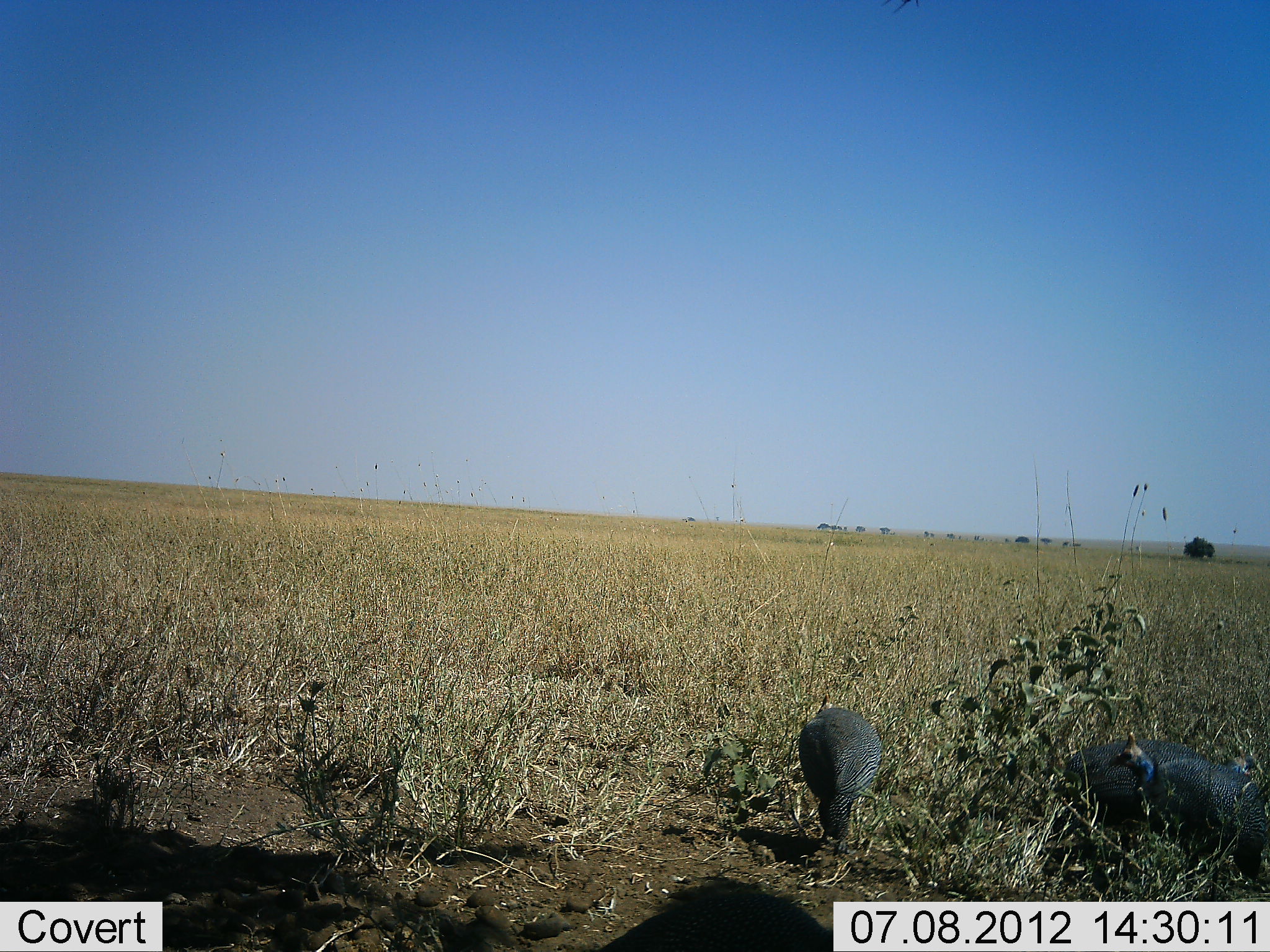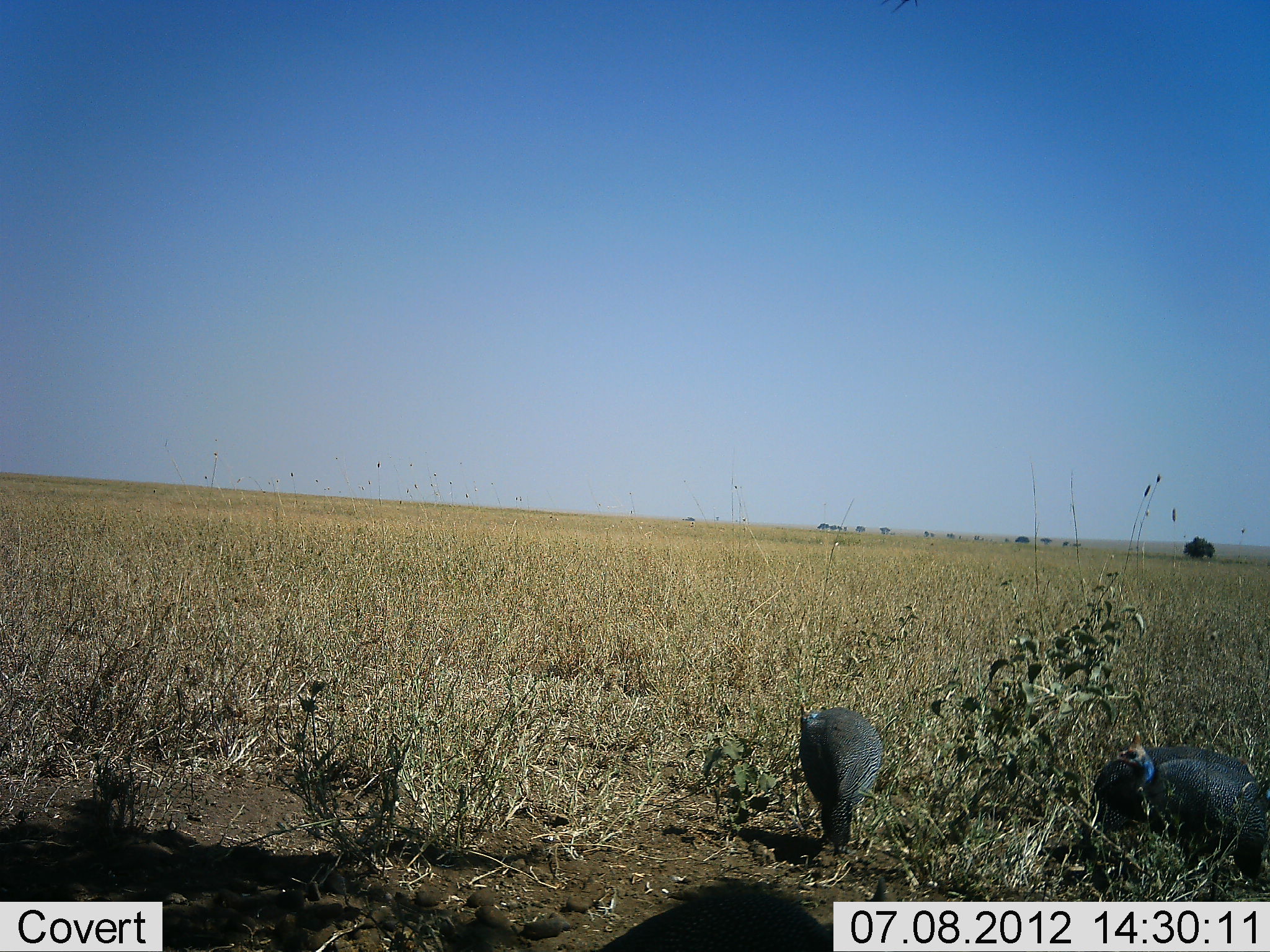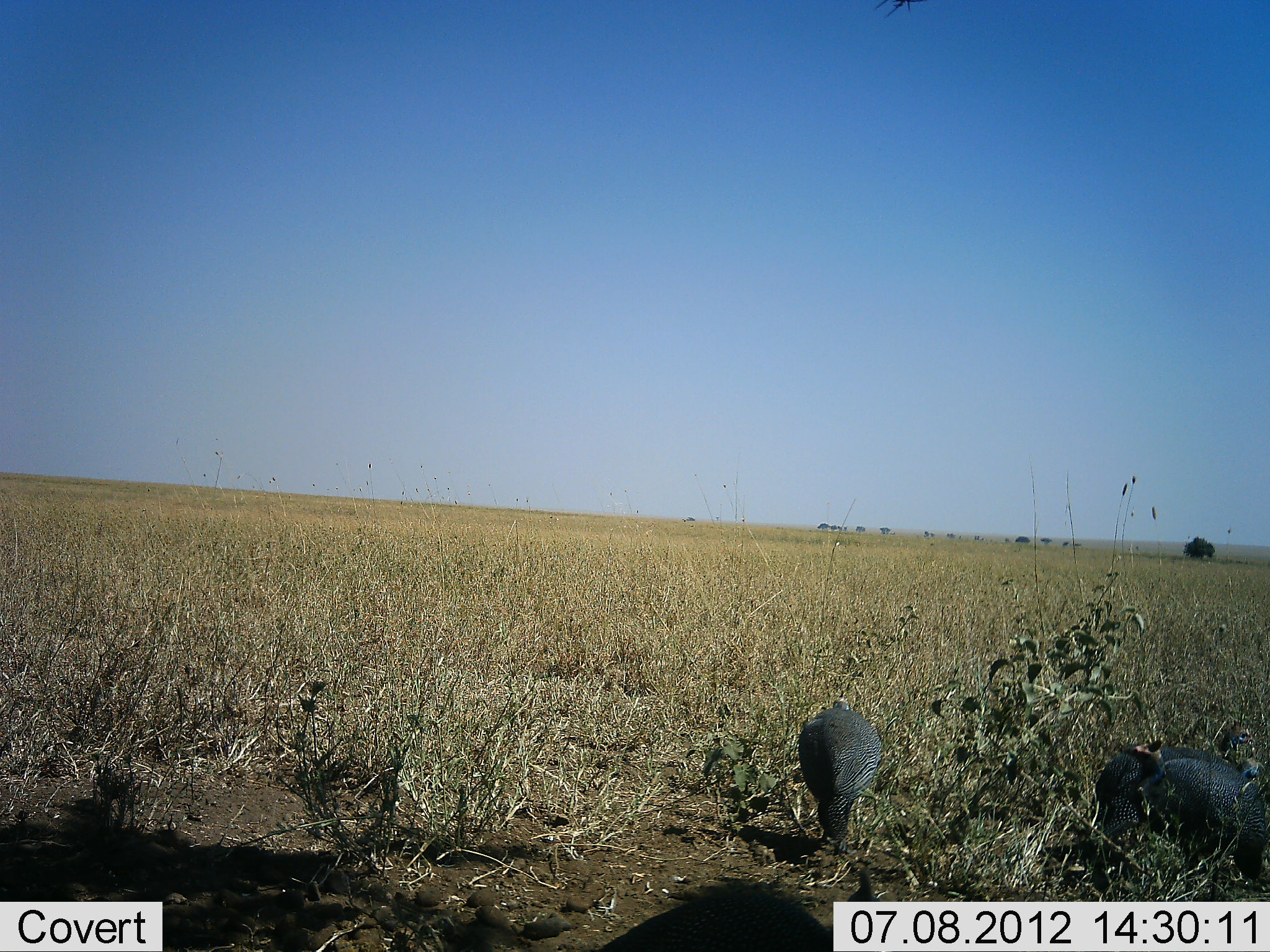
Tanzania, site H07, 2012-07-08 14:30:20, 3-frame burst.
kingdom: Animalia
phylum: Chordata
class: Aves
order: Galliformes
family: Numididae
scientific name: Numididae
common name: guinea fowl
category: guineafowl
Guineafowl (guinea fowl) (Numididae), count 3. Behavior (volunteer vote fractions): standing 60%, resting 0%, moving 10%, interacting 0%. Young present (vote fraction): 0%. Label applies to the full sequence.